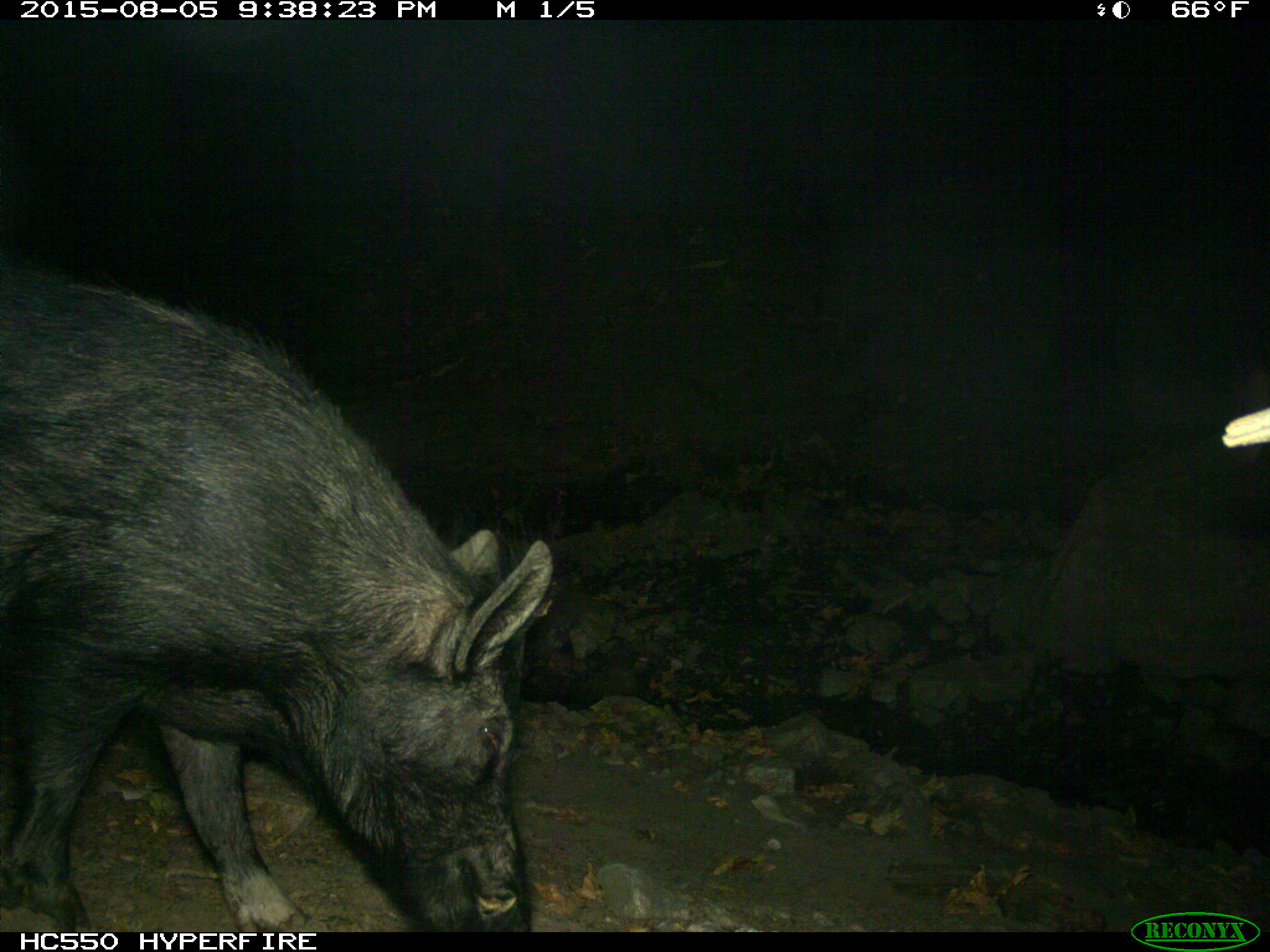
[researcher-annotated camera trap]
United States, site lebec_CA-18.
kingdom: Animalia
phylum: Chordata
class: Mammalia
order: Artiodactyla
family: Suidae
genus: Sus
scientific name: Sus scrofa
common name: wild boar